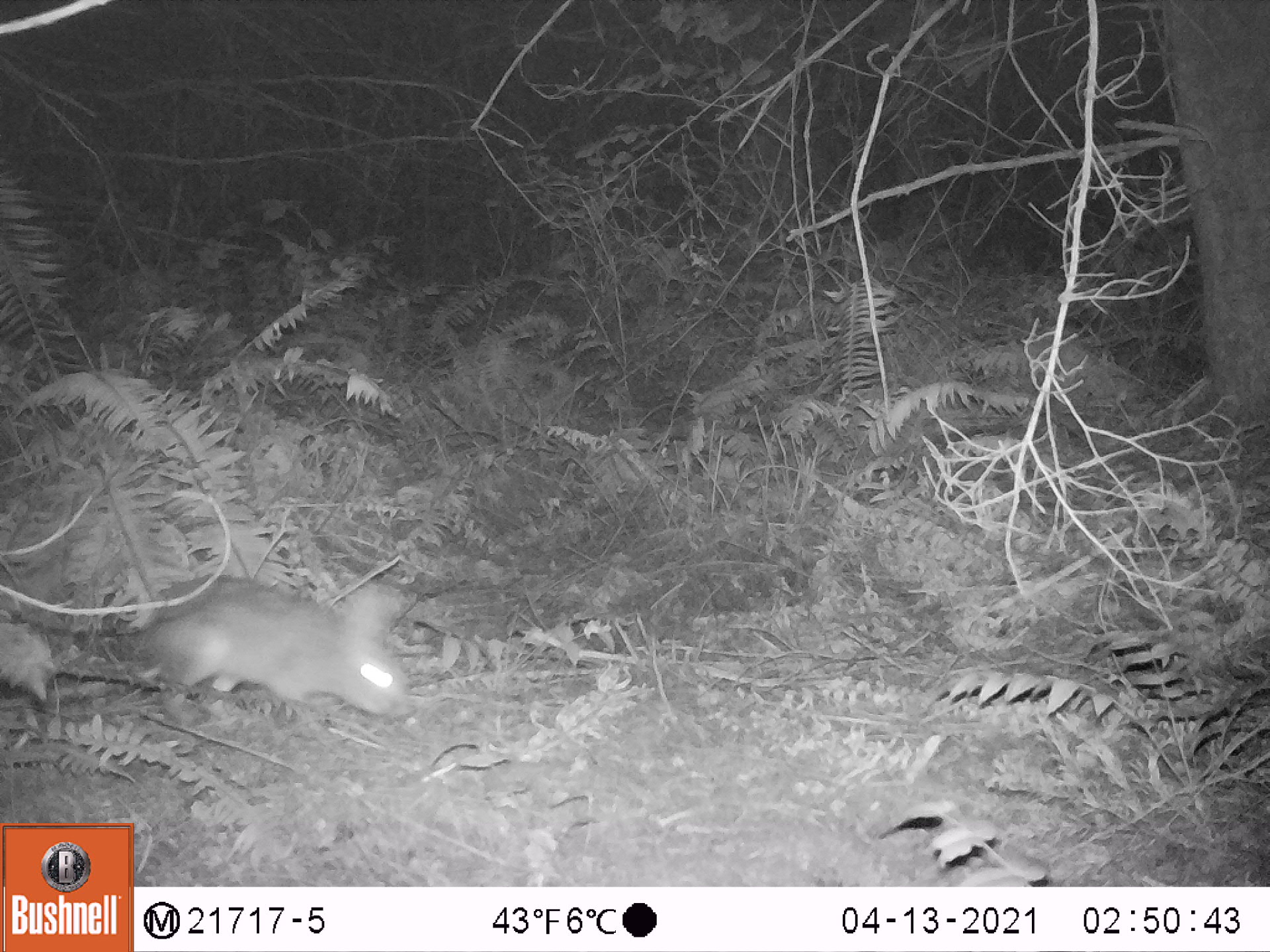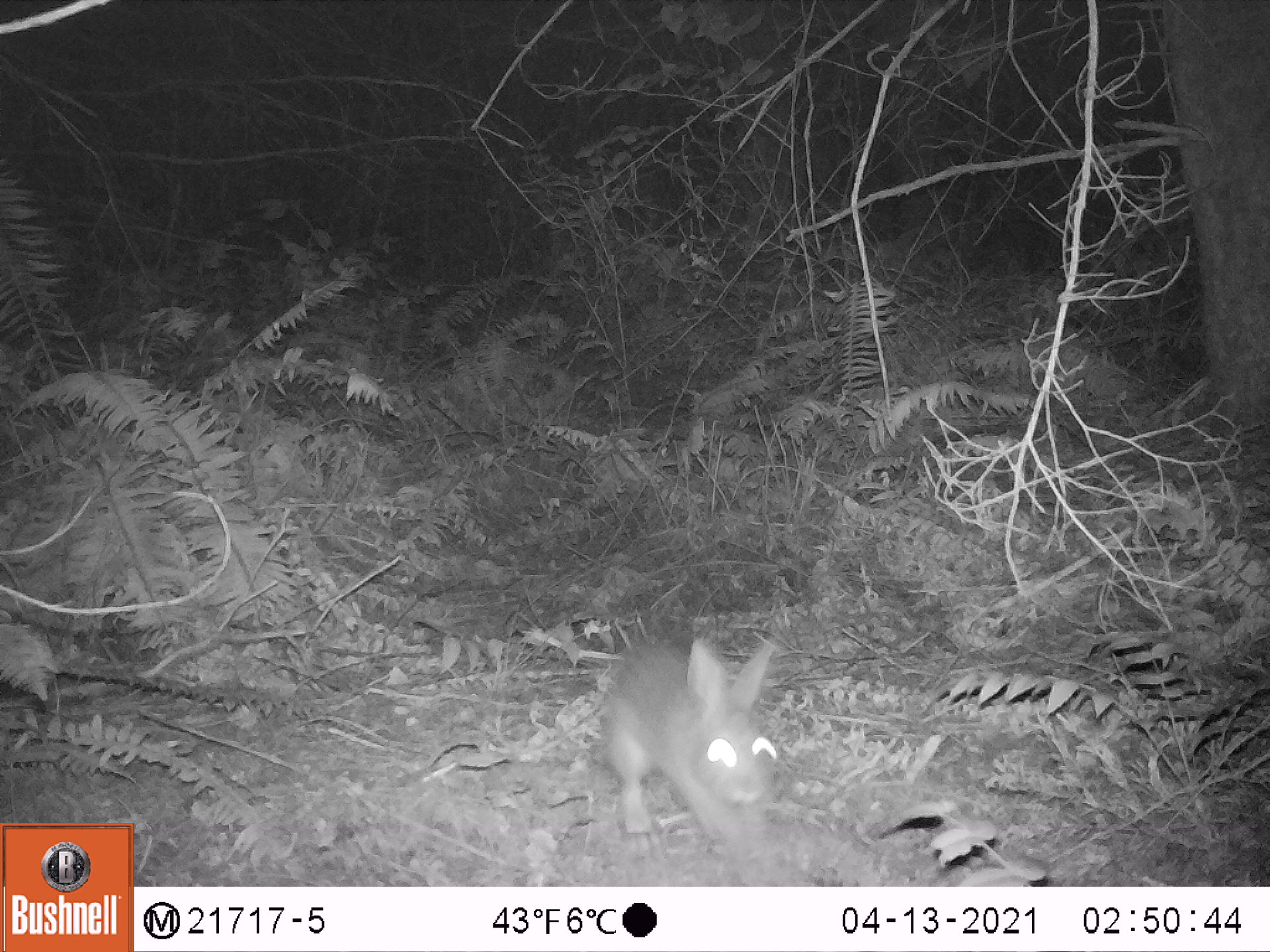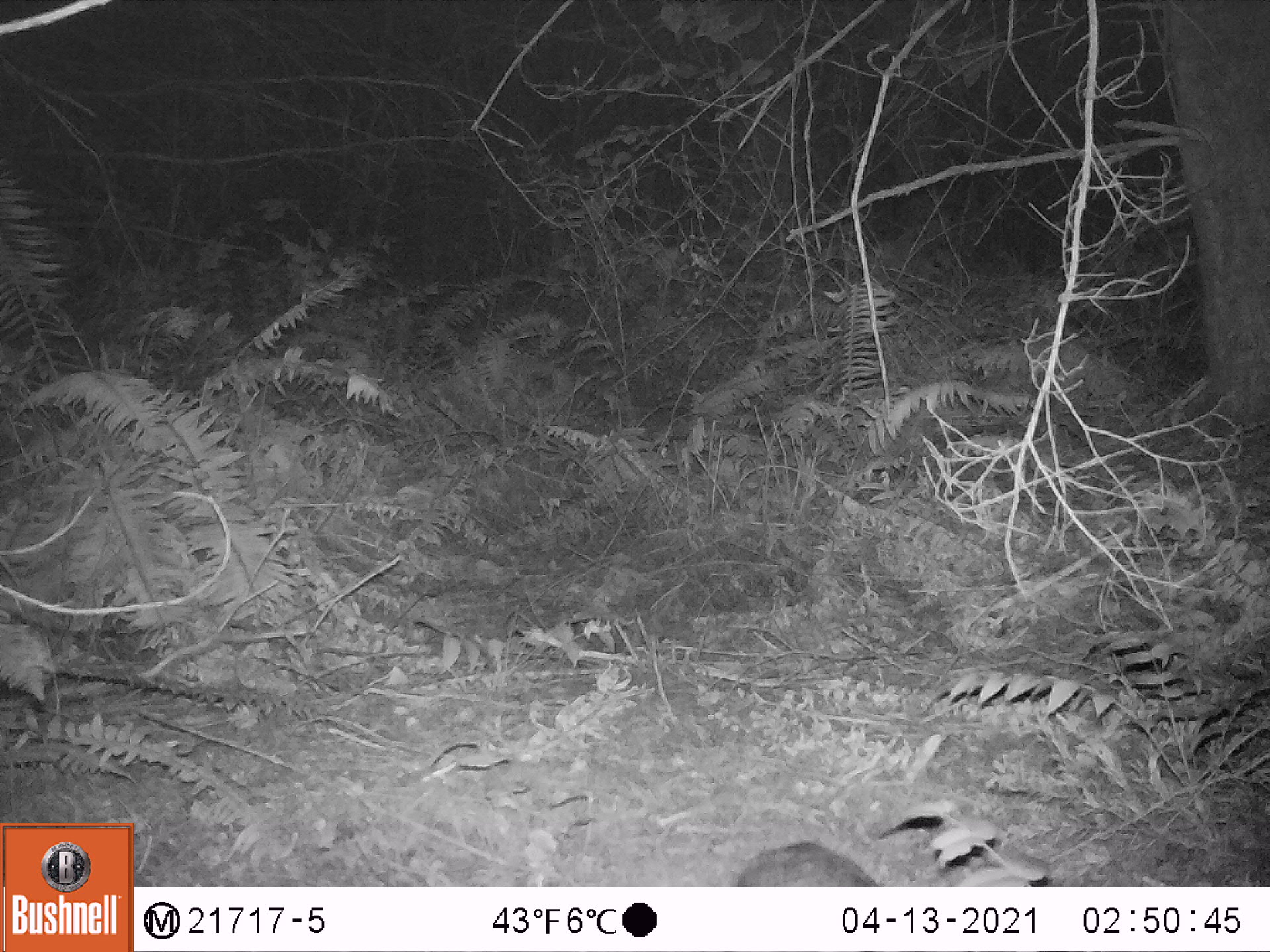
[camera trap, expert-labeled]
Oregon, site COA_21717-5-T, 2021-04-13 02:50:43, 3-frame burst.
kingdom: Animalia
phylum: Chordata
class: Mammalia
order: Lagomorpha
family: Leporidae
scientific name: Leporidae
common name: hares and rabbits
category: leporidae family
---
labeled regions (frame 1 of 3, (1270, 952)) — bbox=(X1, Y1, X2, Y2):
leporidae family: bbox=(133, 579, 414, 724)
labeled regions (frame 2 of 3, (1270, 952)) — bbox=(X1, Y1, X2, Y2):
leporidae family: bbox=(597, 621, 787, 861)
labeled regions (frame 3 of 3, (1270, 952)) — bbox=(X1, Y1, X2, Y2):
leporidae family: bbox=(734, 837, 881, 886)